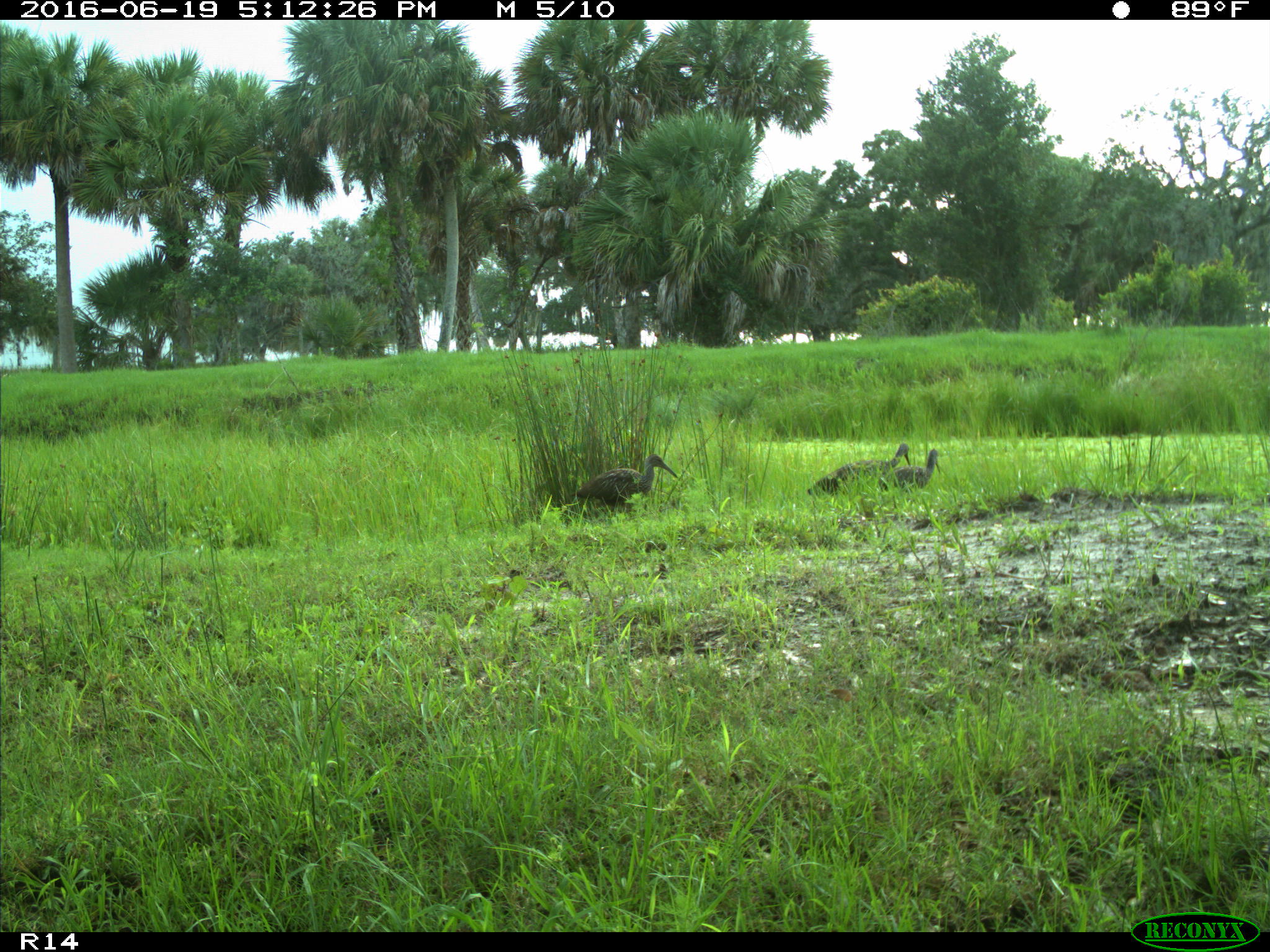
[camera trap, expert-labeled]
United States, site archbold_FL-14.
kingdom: Animalia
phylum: Chordata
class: Aves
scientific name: Aves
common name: birds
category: unidentified bird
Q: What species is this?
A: Unidentified bird (birds) (Aves).